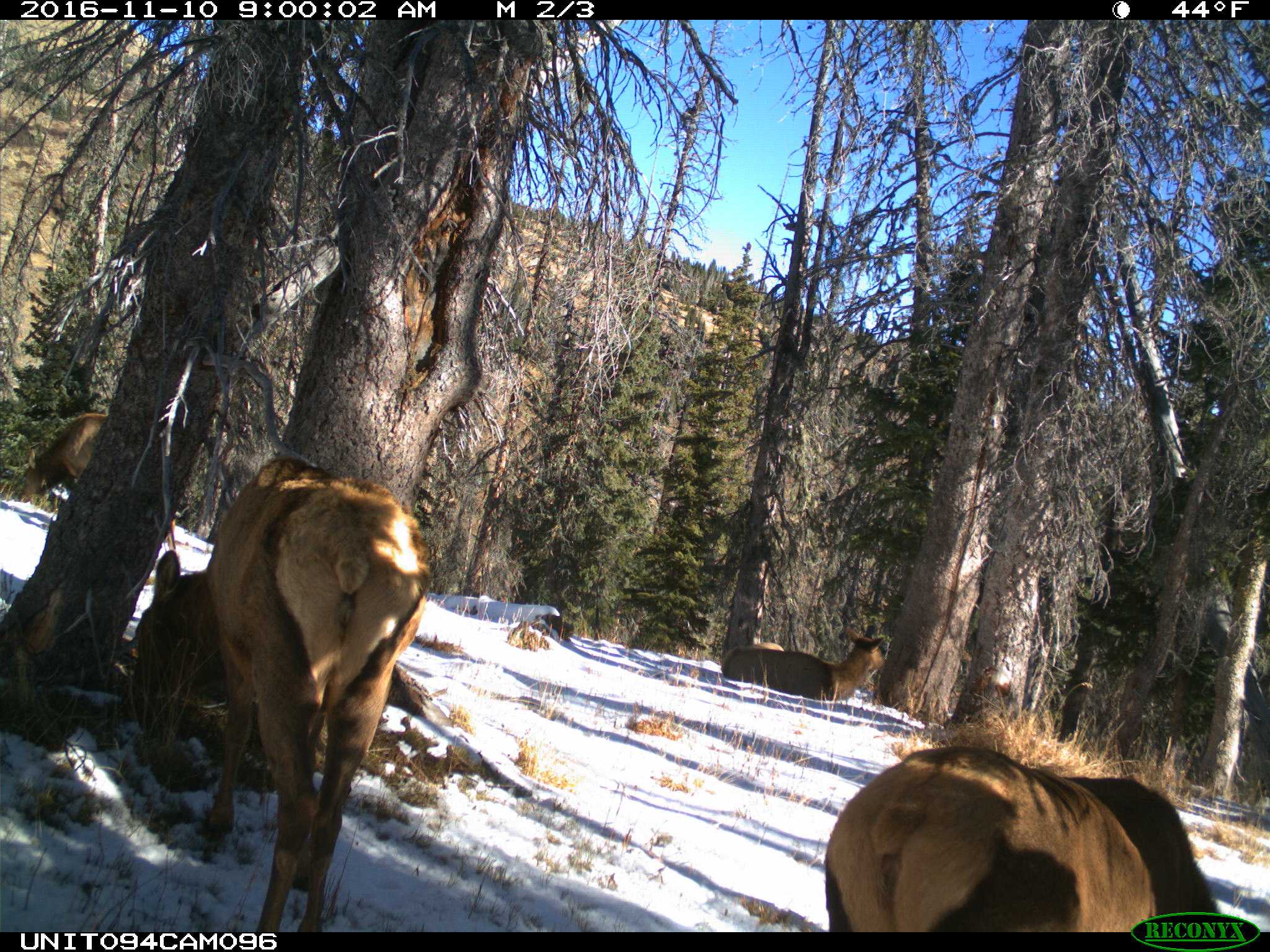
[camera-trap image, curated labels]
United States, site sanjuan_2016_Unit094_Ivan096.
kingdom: Animalia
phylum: Chordata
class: Mammalia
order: Artiodactyla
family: Cervidae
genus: Cervus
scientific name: Cervus elaphus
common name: red deer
Cervus elaphus (red deer).